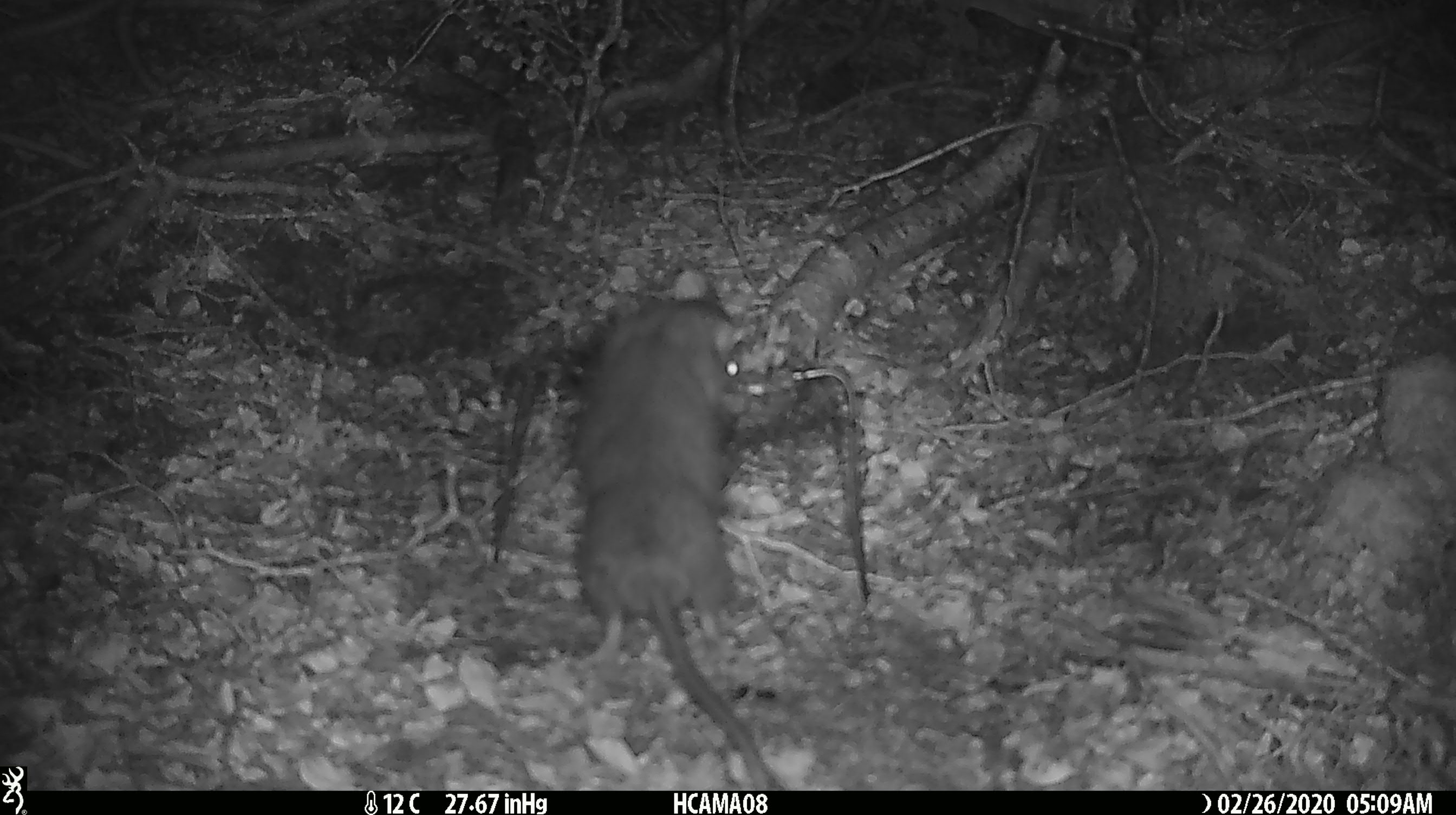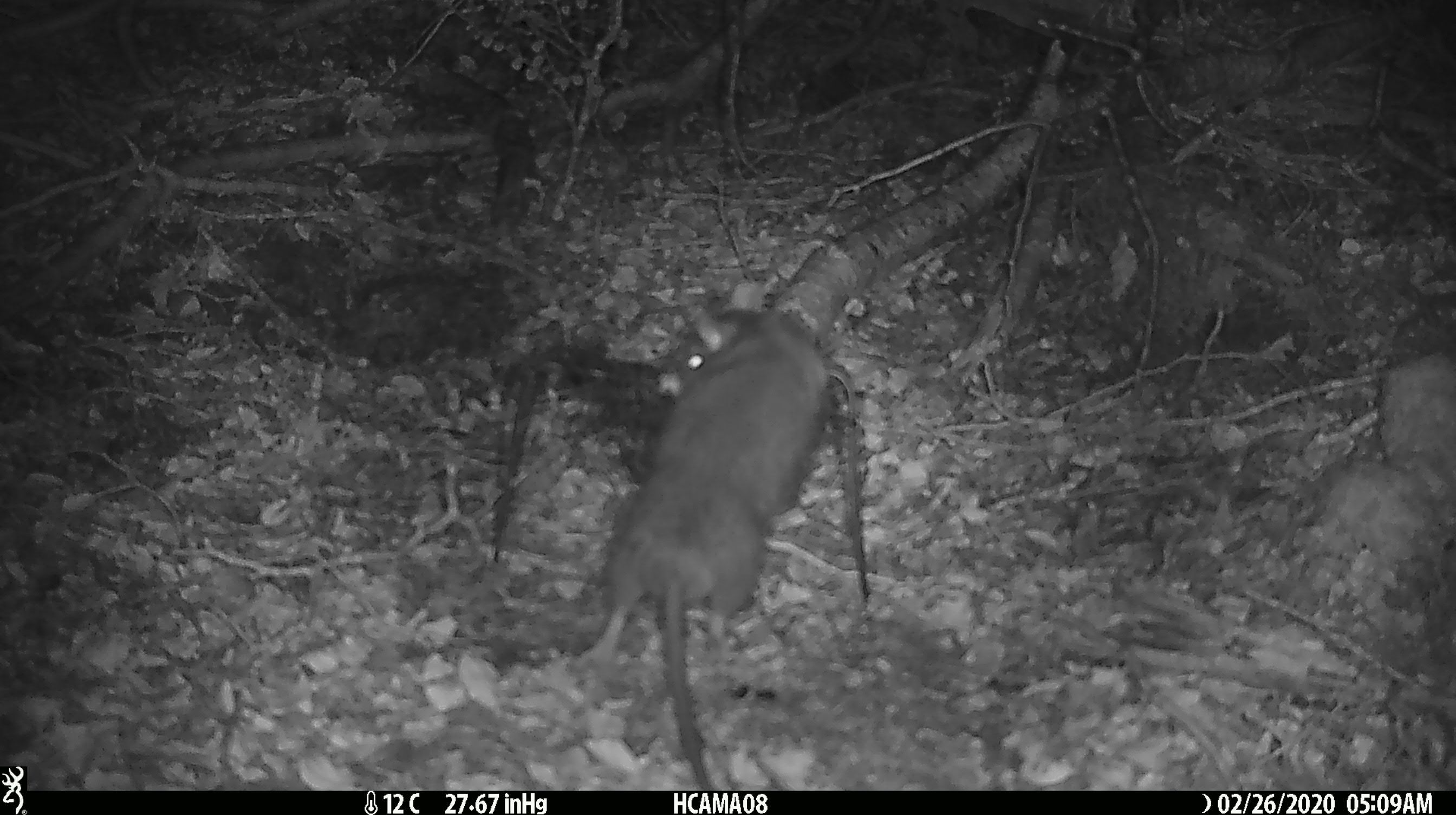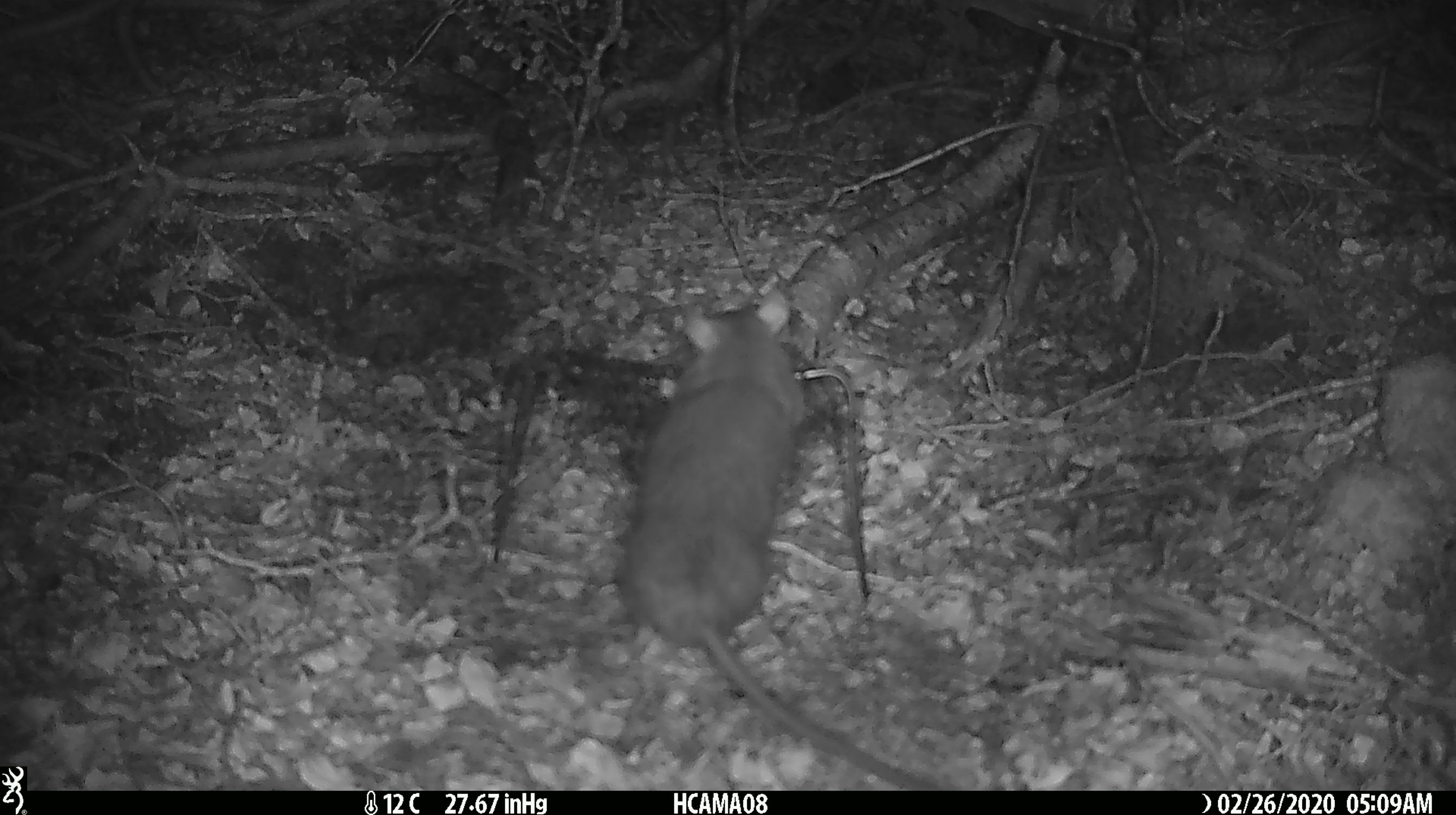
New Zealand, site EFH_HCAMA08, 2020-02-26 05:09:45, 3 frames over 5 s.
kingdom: Animalia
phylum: Chordata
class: Mammalia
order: Rodentia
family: Muridae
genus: Rattus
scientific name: Rattus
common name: rat